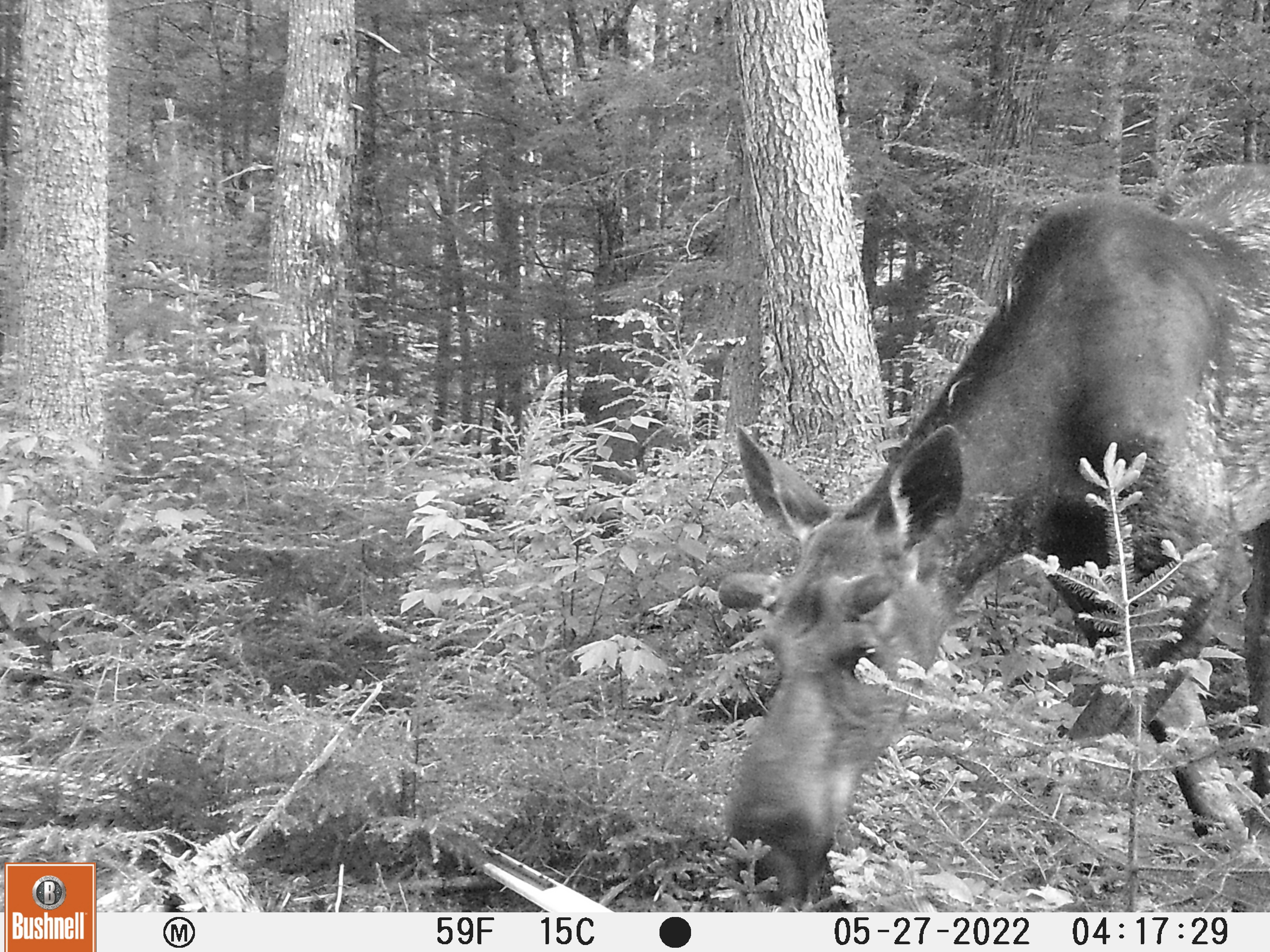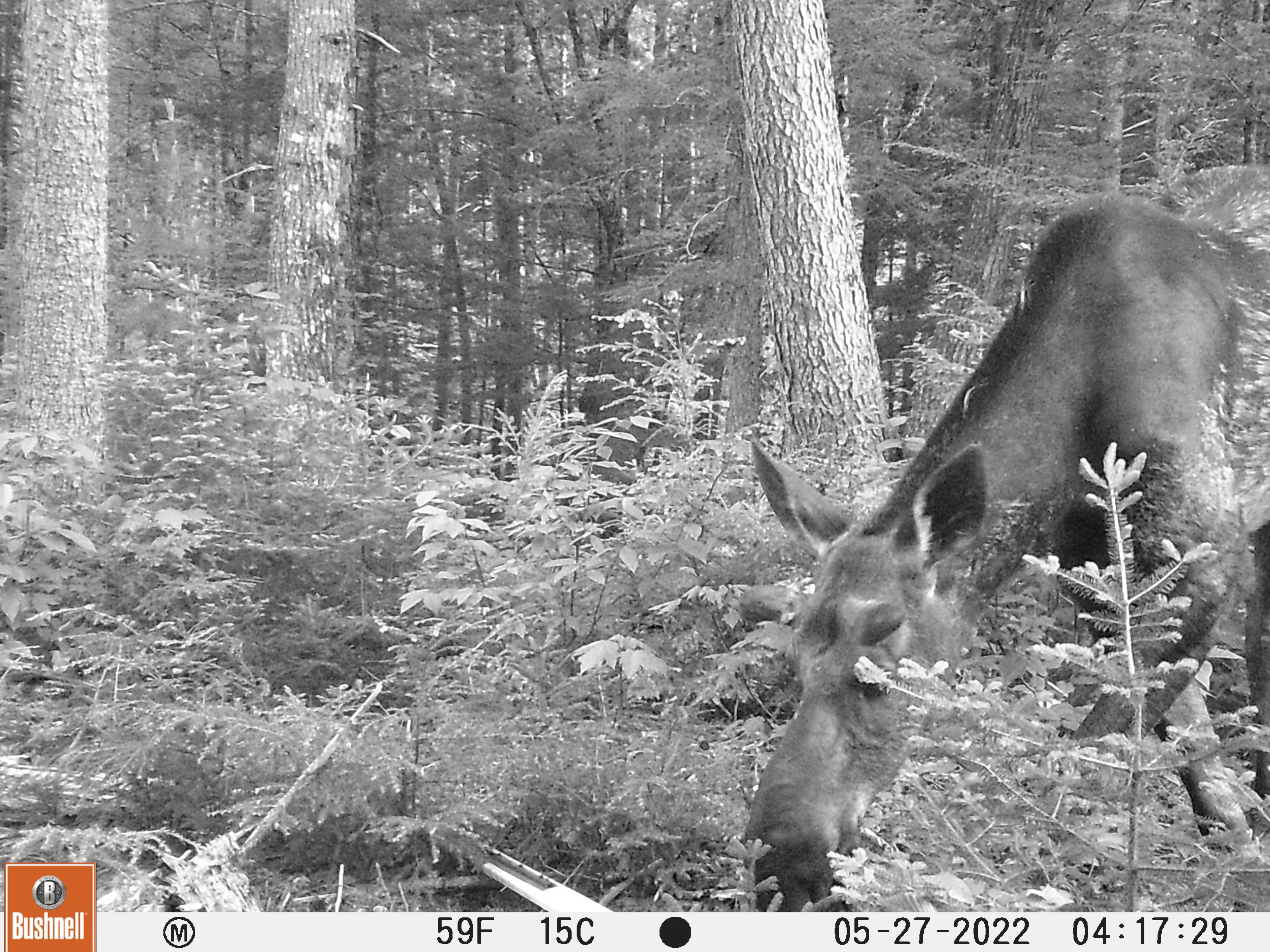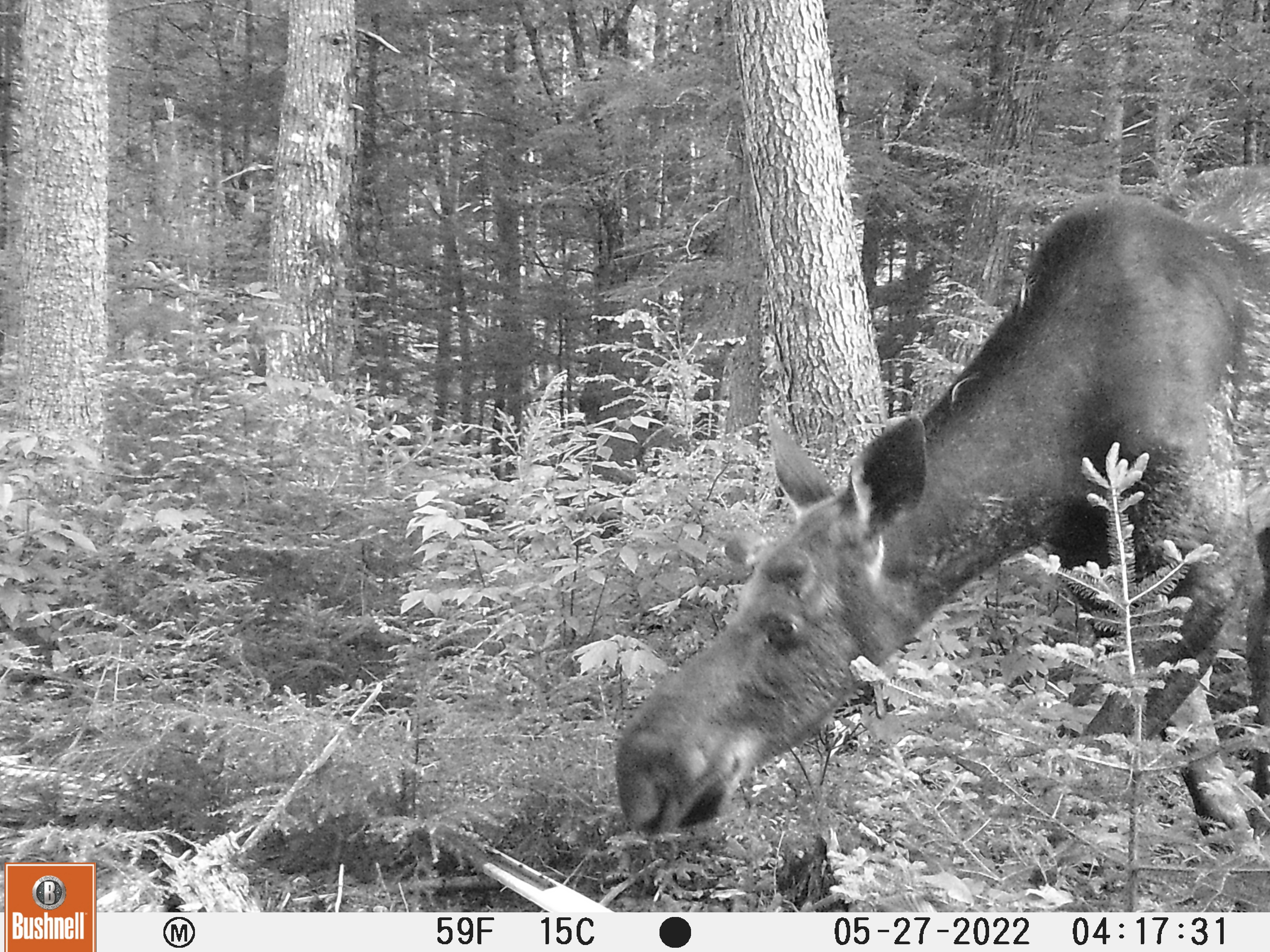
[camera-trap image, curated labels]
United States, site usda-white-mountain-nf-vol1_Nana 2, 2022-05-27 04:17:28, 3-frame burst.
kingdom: Animalia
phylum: Chordata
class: Mammalia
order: Artiodactyla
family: Cervidae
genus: Alces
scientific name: Alces alces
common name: moose